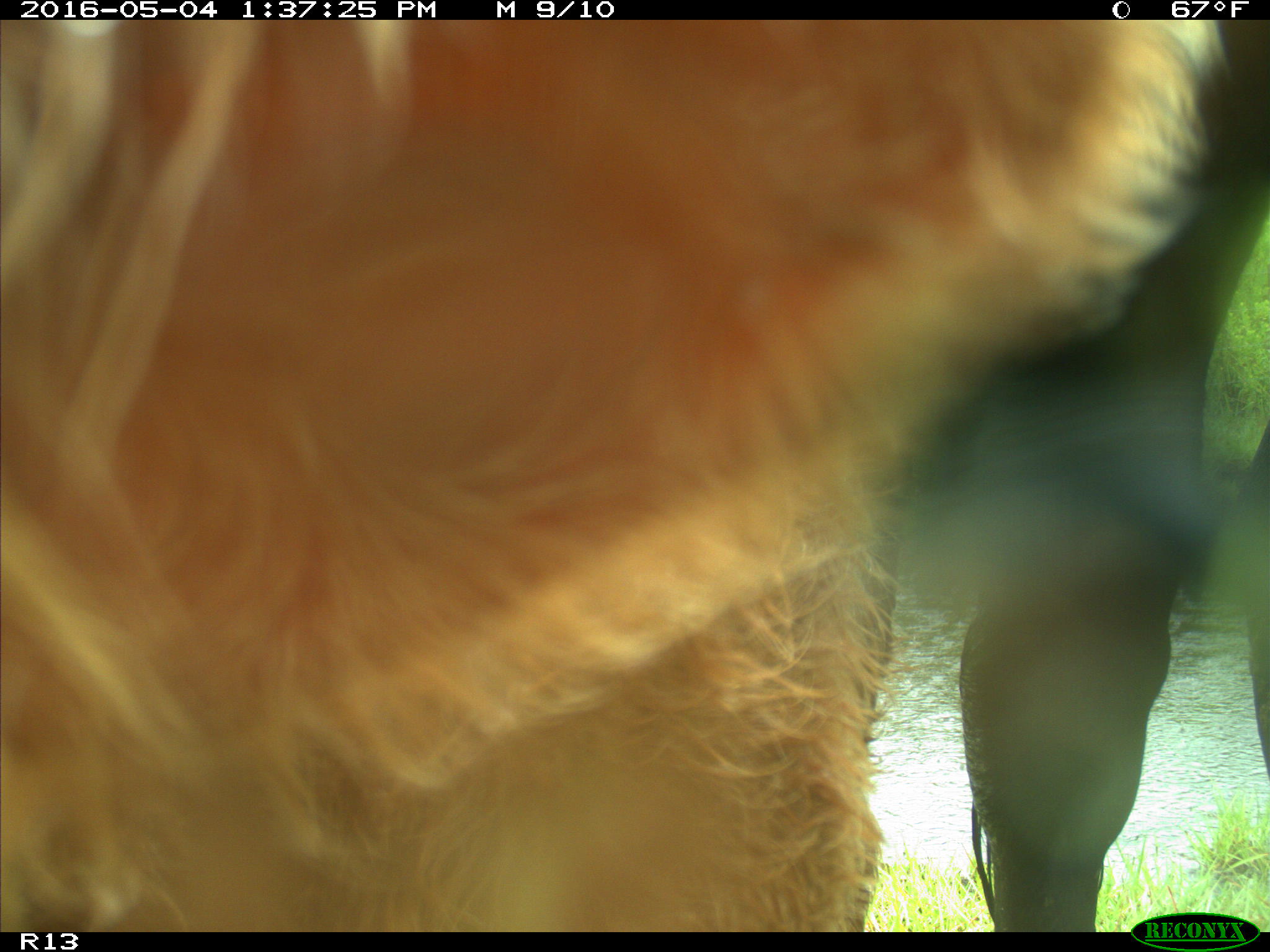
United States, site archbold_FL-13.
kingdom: Animalia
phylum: Chordata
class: Mammalia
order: Artiodactyla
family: Bovidae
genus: Bos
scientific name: Bos taurus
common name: domestic cow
Bos taurus (domestic cow).